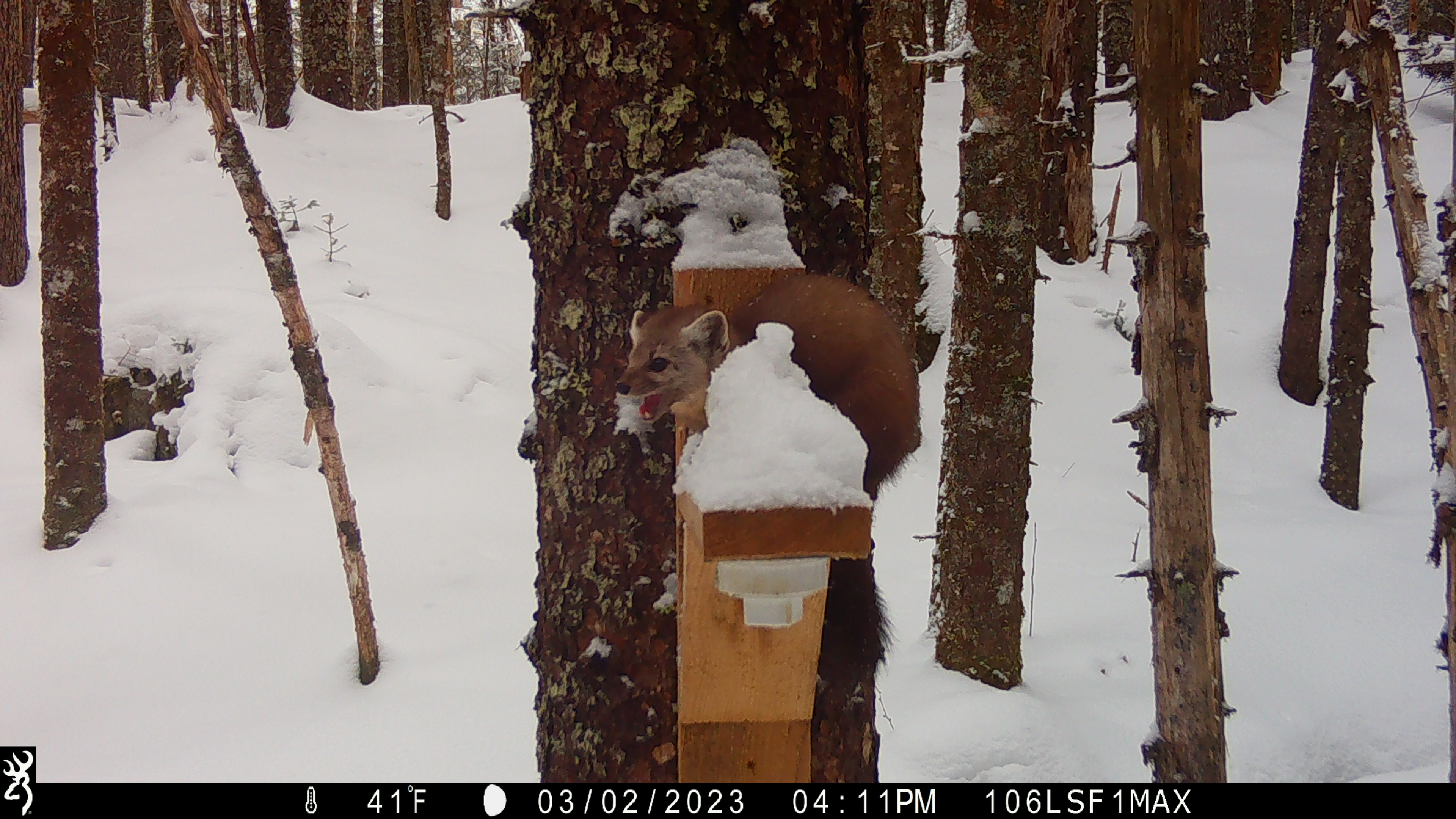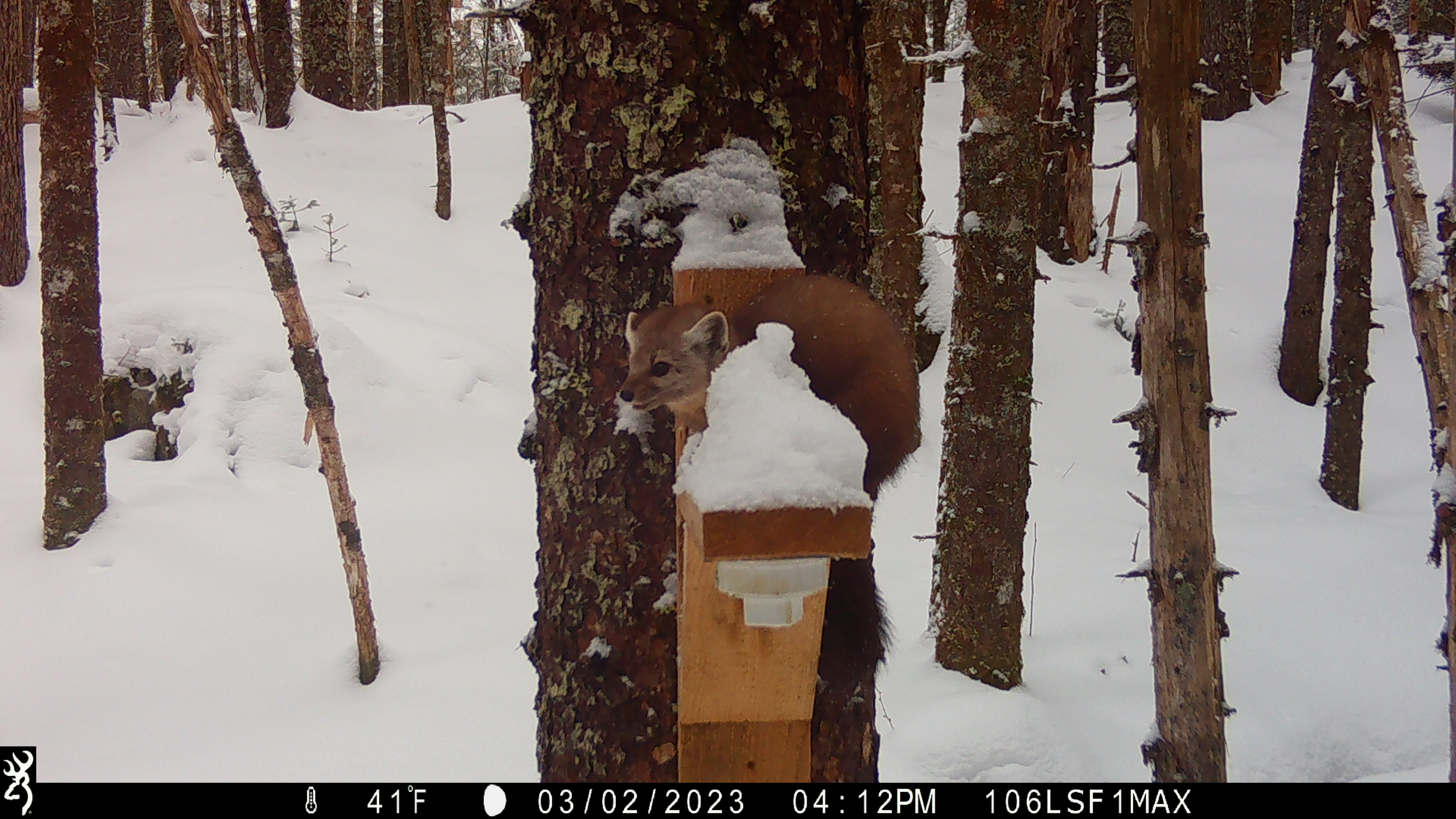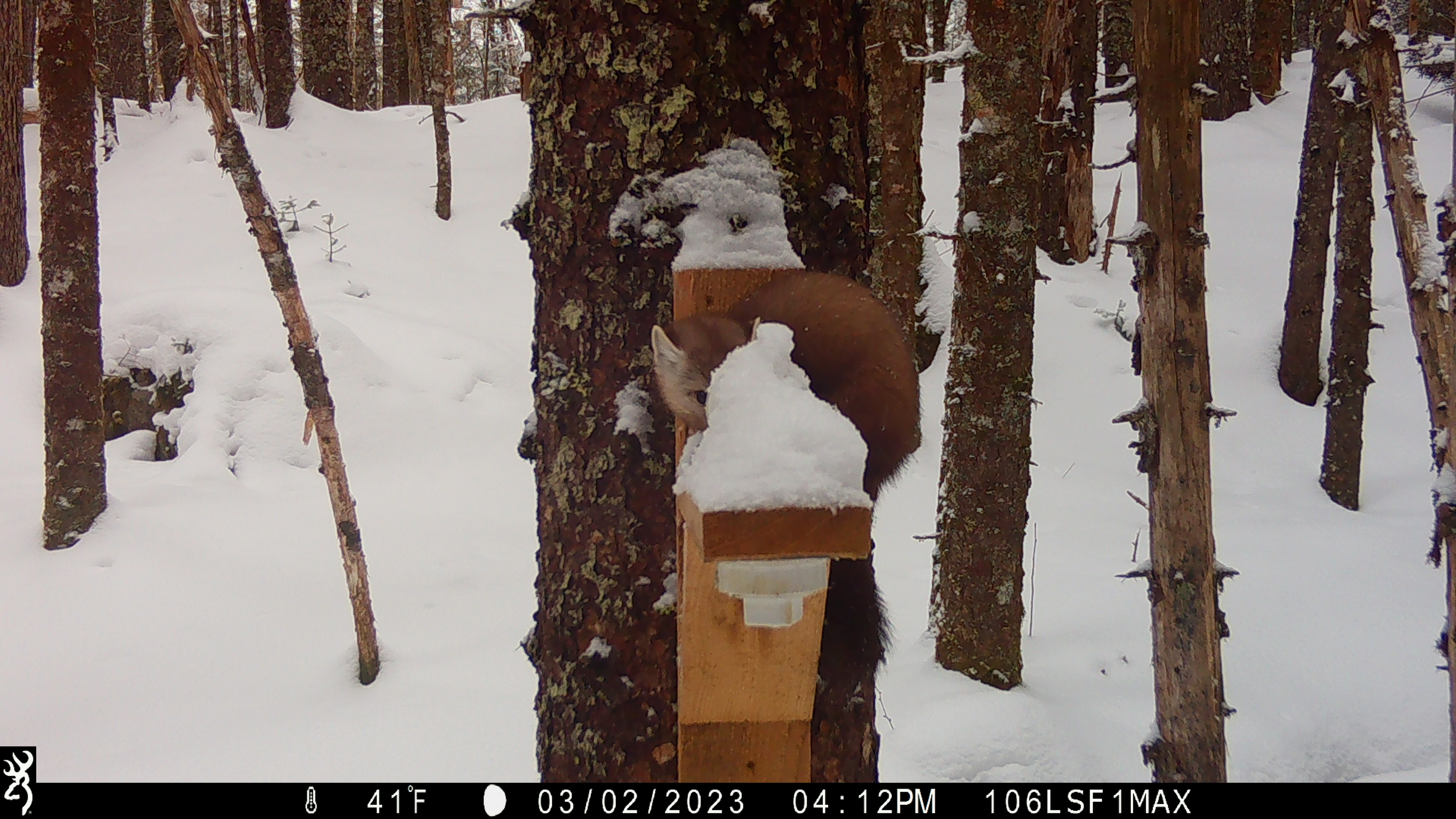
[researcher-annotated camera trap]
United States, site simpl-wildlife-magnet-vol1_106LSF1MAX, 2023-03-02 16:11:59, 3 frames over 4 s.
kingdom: Animalia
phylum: Chordata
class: Mammalia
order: Carnivora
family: Mustelidae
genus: Martes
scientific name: Martes americana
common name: american marten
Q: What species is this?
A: American marten (Martes americana).